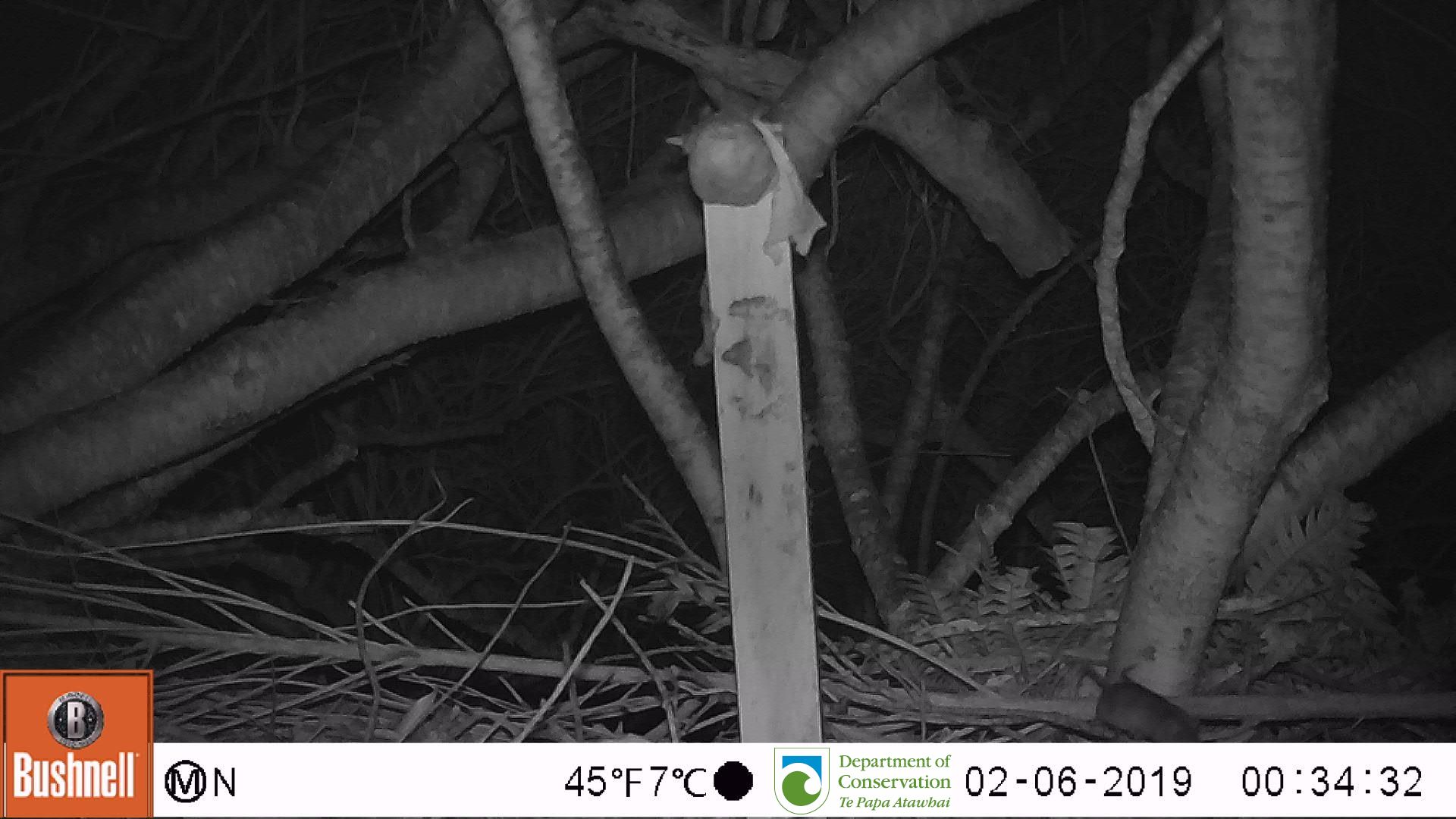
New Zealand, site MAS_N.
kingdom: Animalia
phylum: Chordata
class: Mammalia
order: Rodentia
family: Muridae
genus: Mus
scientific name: Mus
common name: mouse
Mouse (Mus).